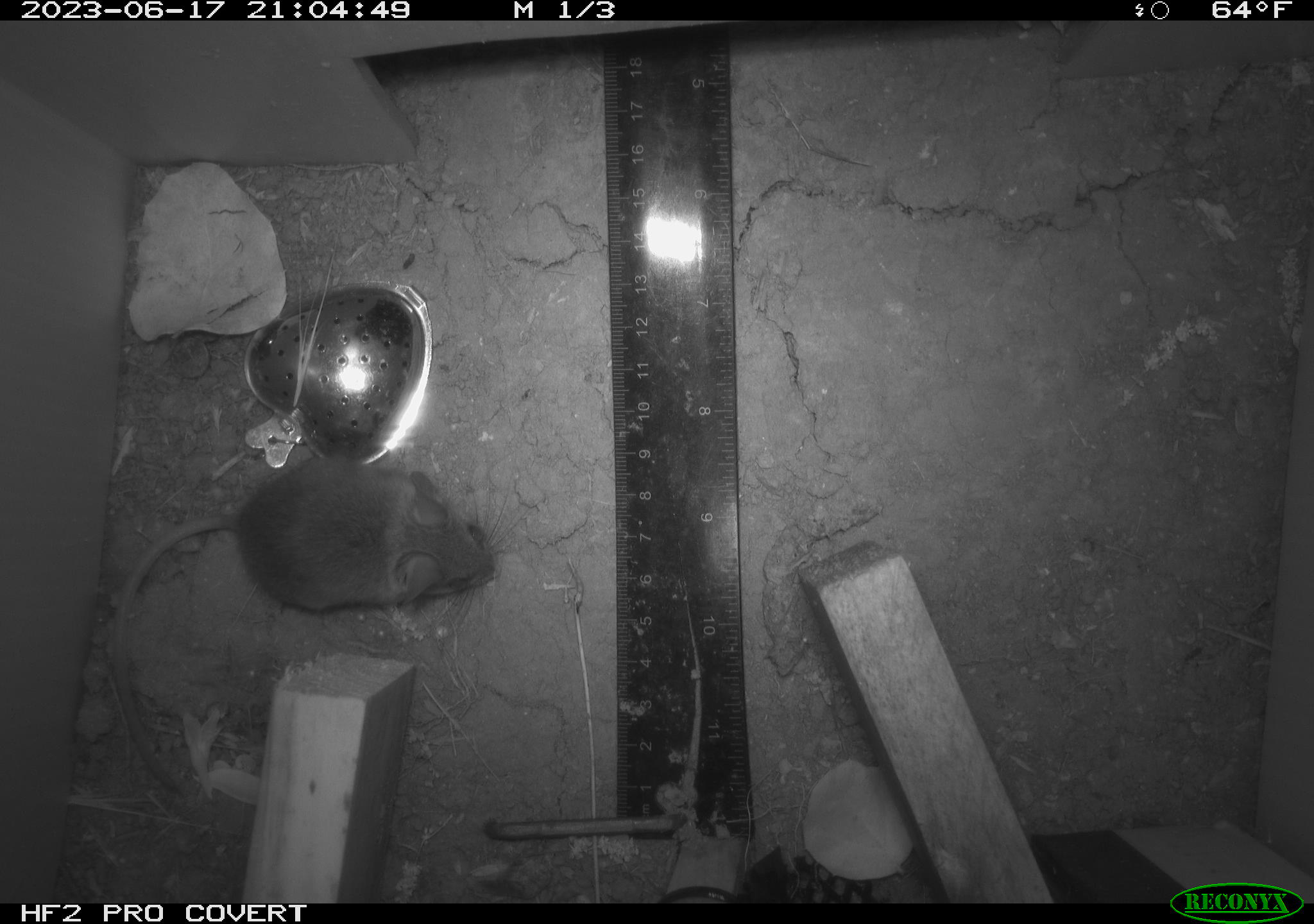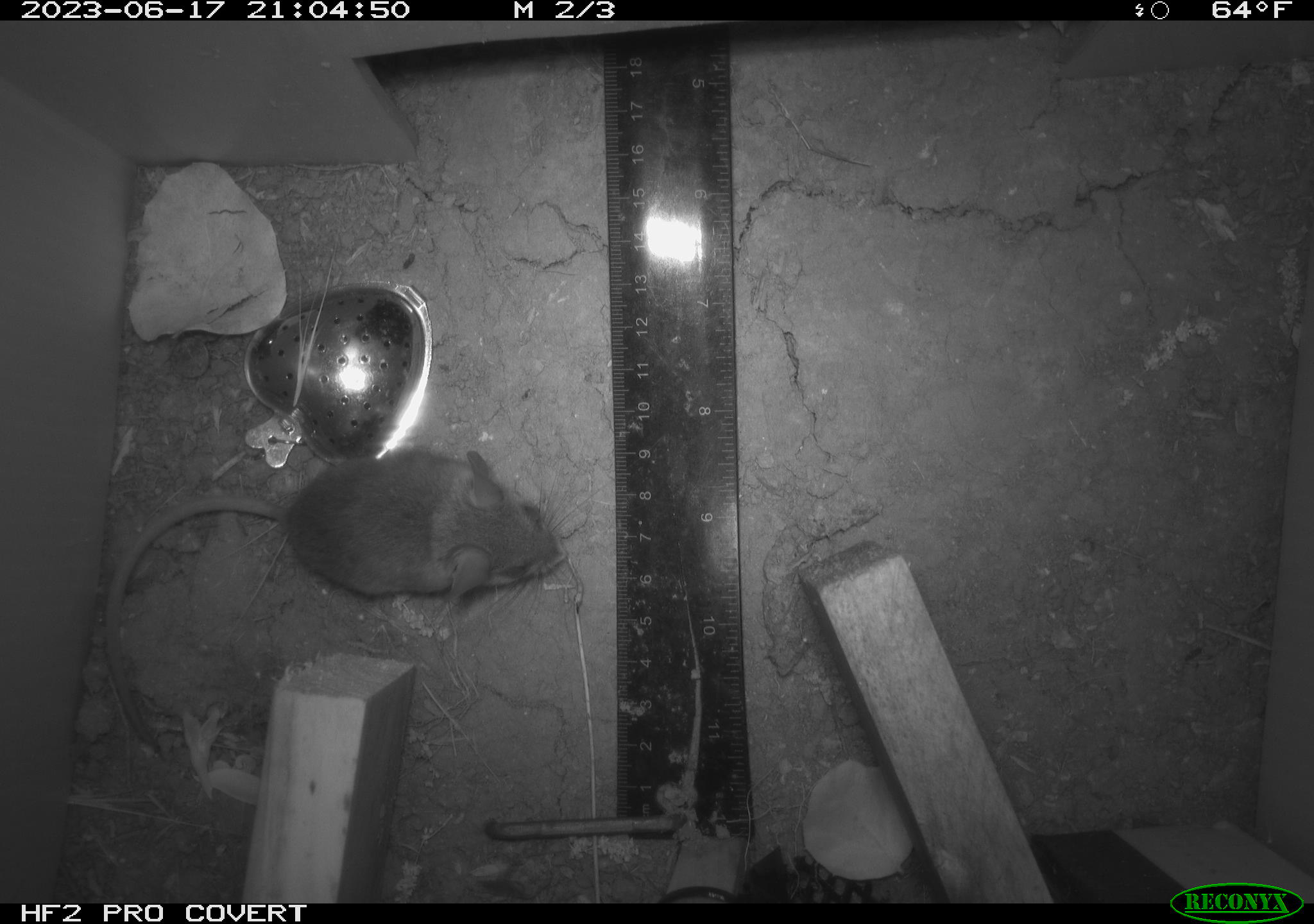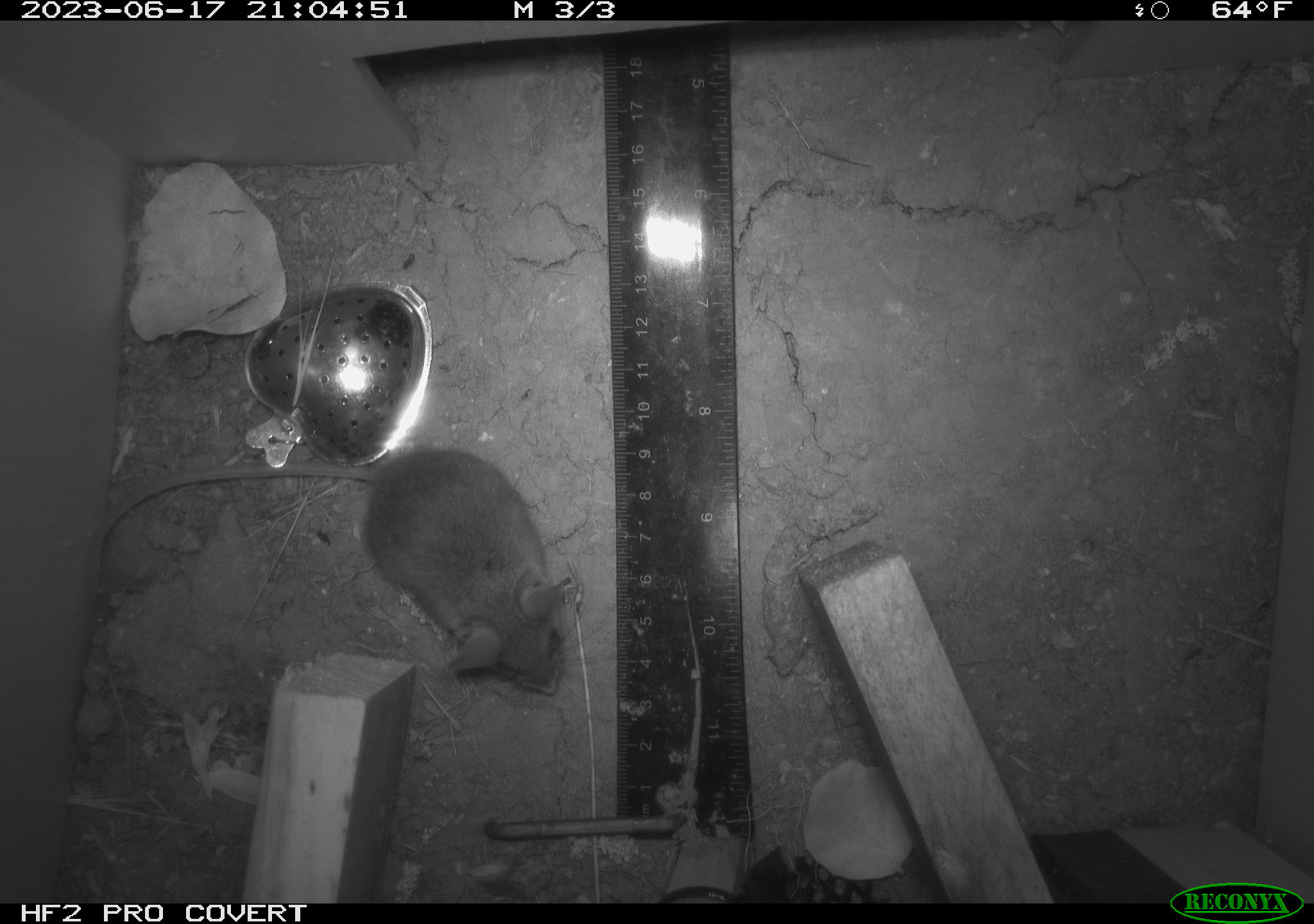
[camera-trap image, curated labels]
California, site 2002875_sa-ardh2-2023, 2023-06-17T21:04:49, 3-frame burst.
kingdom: Animalia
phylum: Chordata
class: Mammalia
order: Rodentia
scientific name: Rodentia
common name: mouse species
Mouse species (Rodentia).